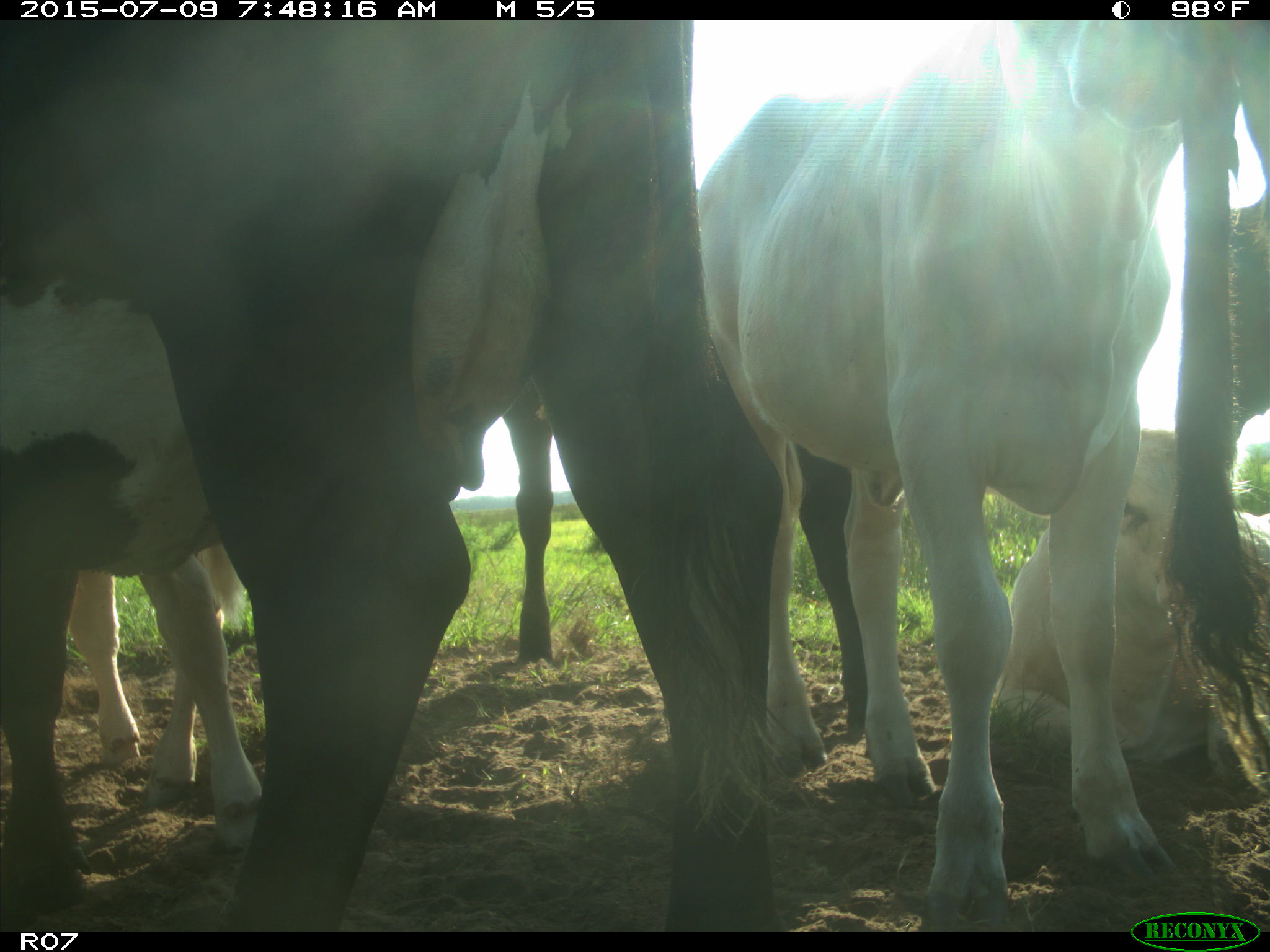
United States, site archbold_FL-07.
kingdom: Animalia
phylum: Chordata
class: Mammalia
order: Artiodactyla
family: Bovidae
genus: Bos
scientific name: Bos taurus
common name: domestic cow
Bos taurus (domestic cow).